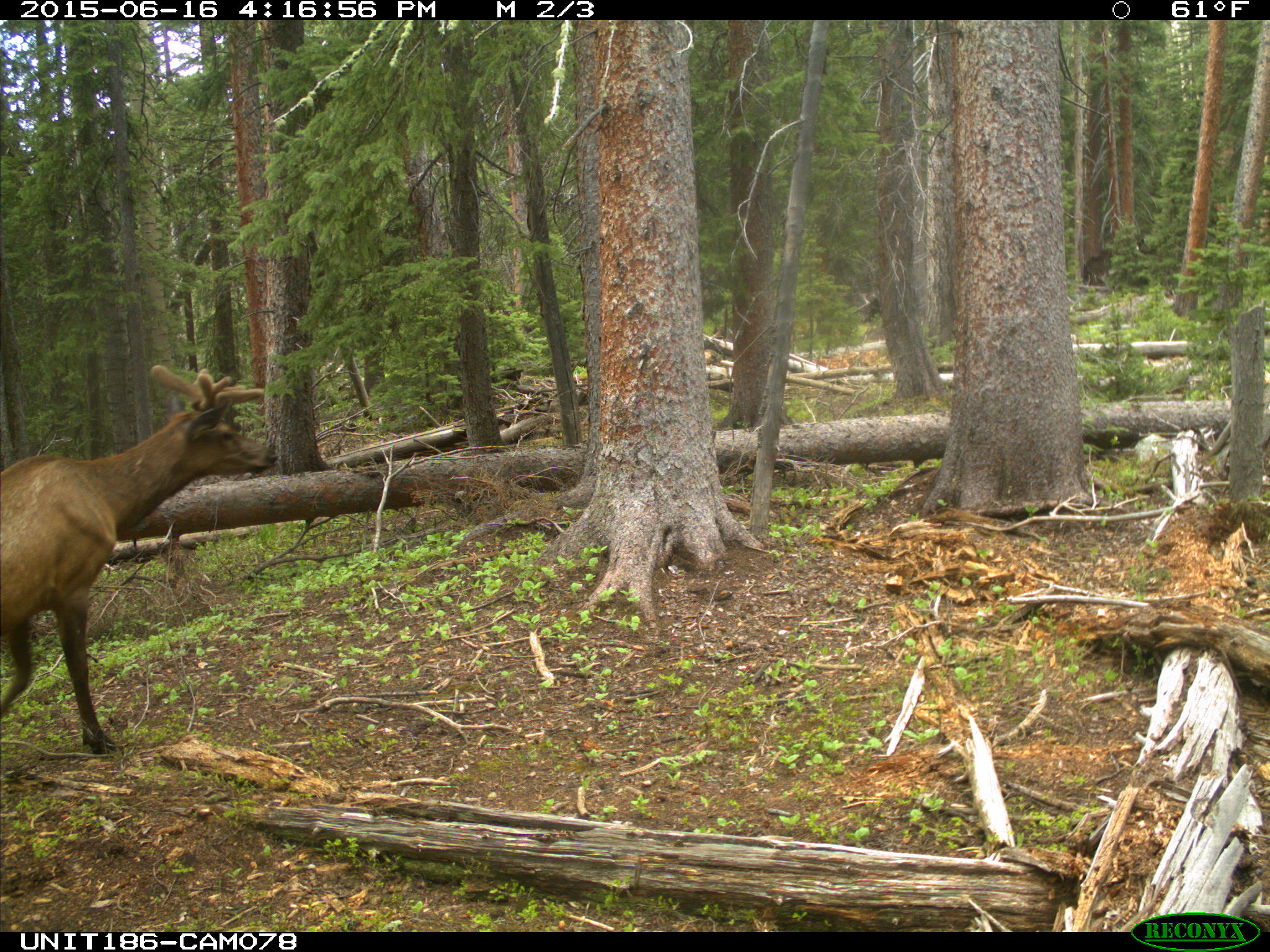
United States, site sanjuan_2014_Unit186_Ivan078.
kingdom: Animalia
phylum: Chordata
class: Mammalia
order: Artiodactyla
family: Cervidae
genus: Cervus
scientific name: Cervus elaphus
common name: red deer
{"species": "Cervus elaphus (red deer)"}